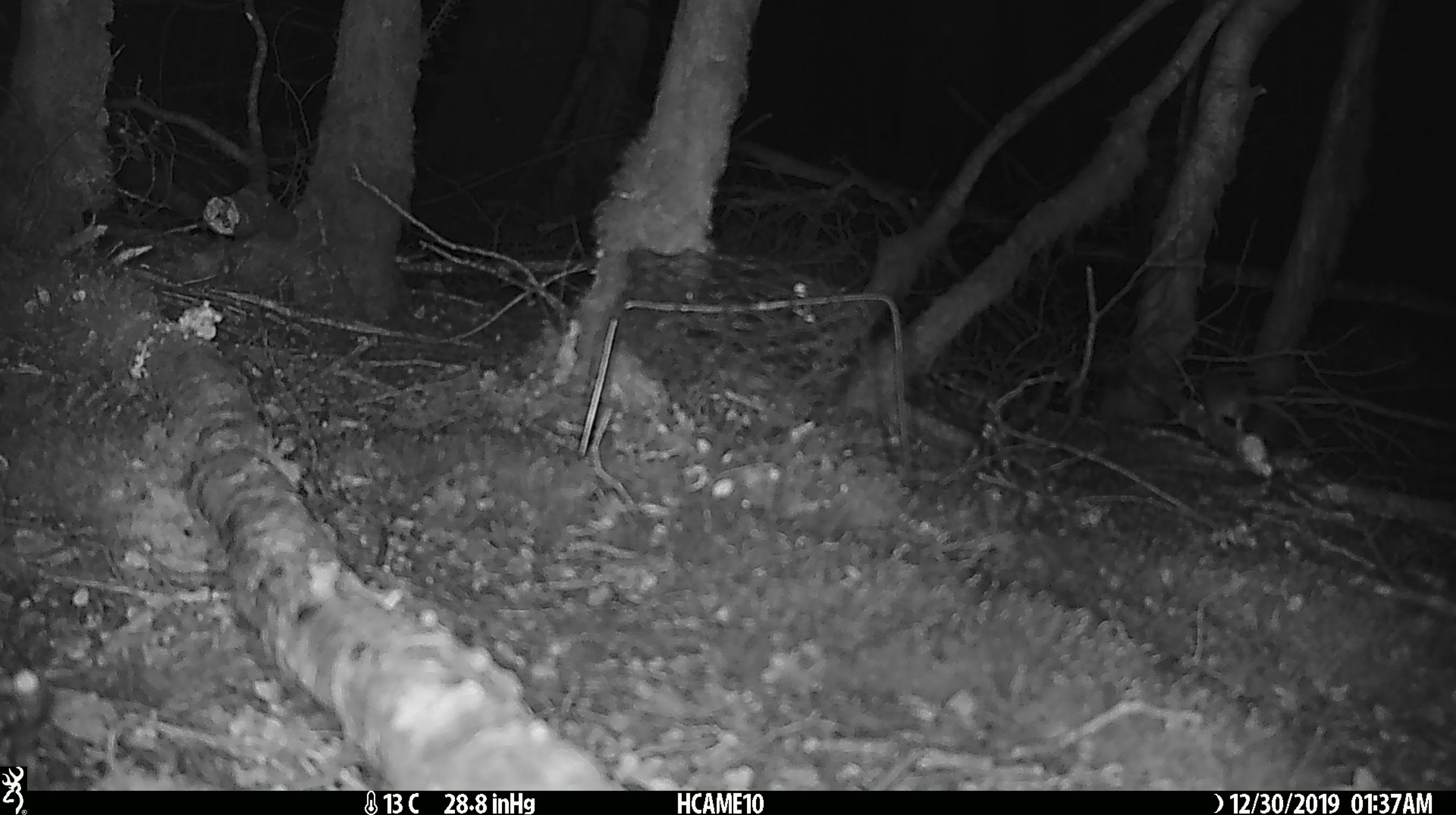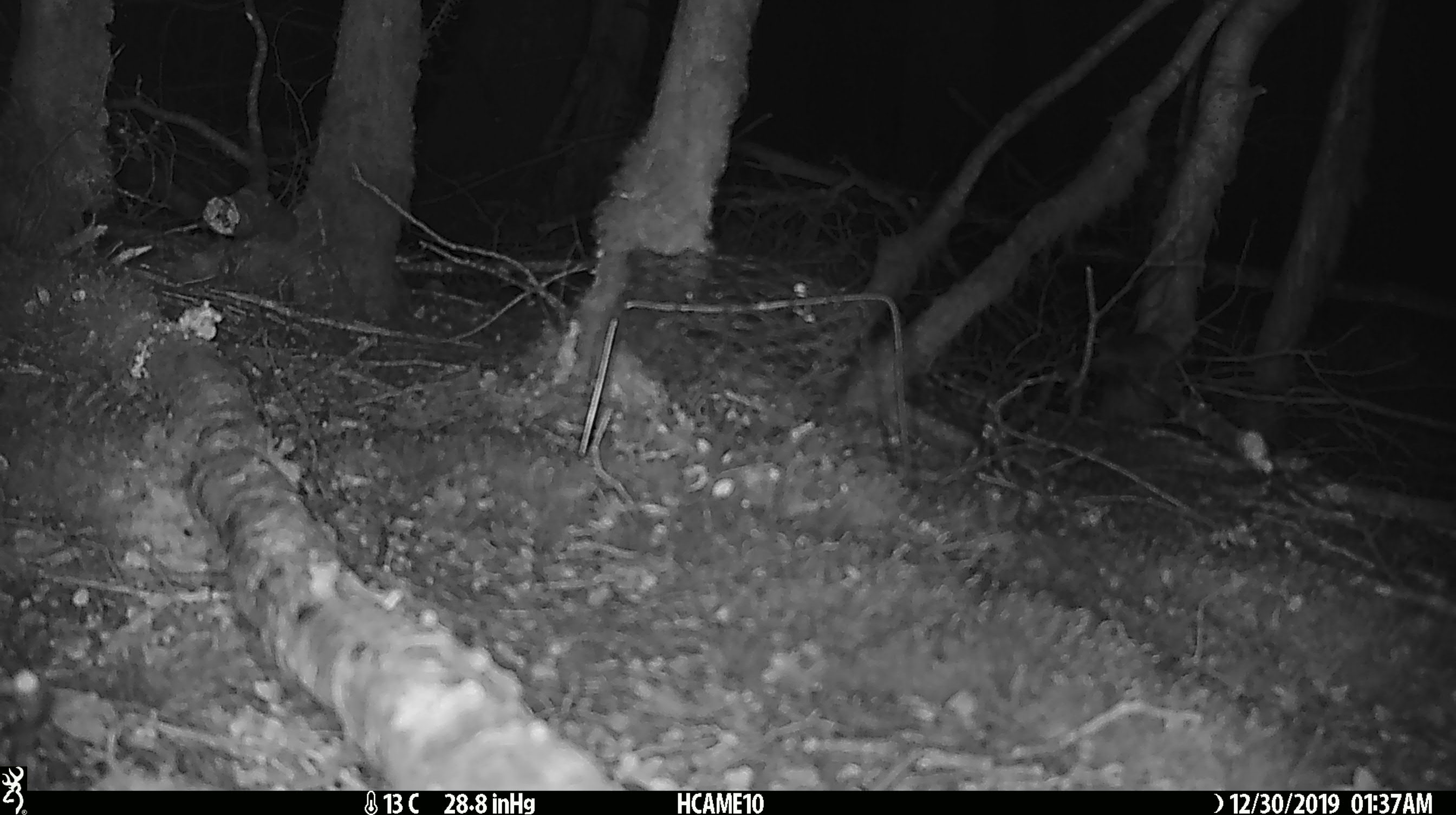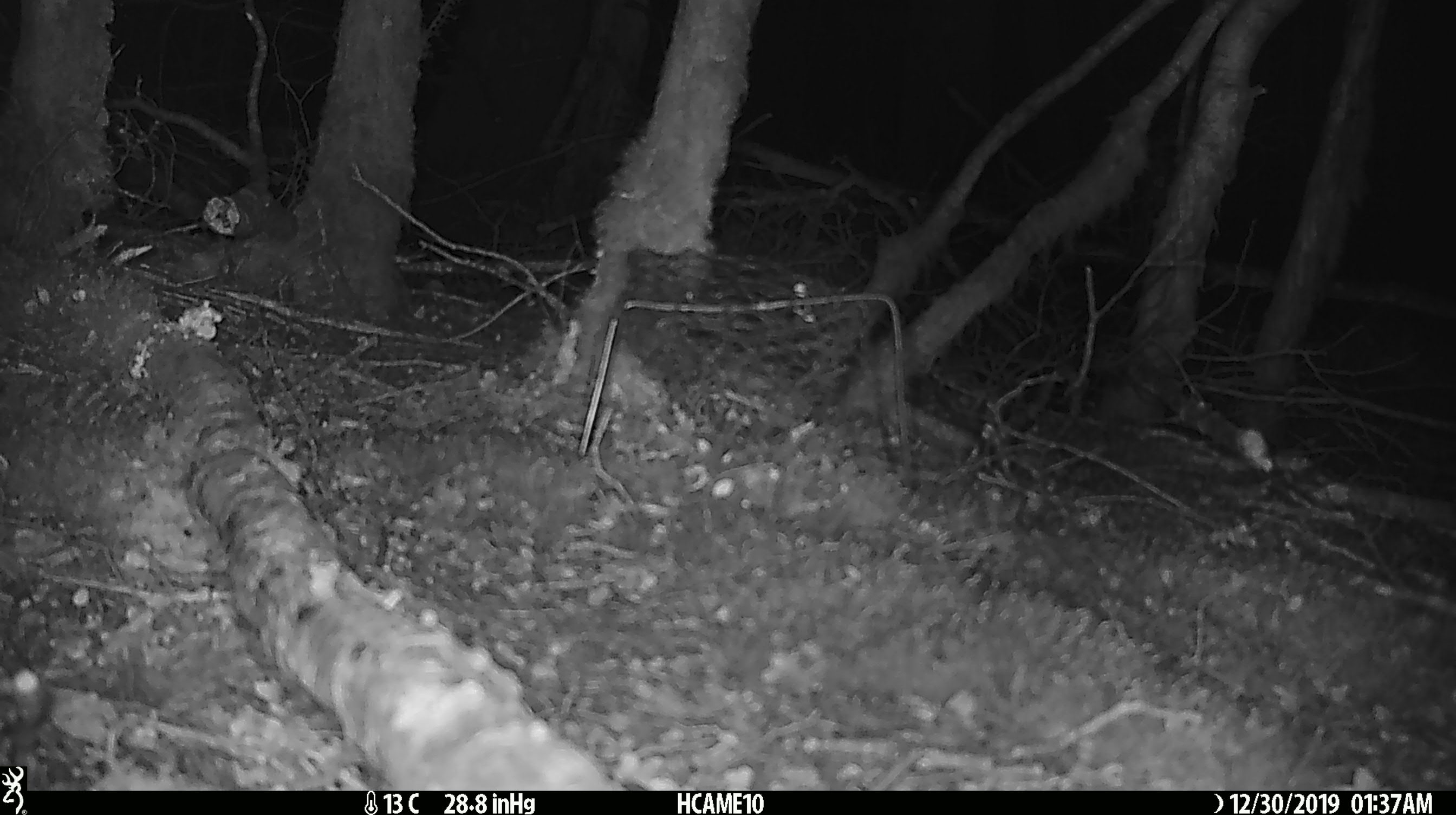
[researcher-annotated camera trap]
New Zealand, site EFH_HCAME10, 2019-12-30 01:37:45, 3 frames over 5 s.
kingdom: Animalia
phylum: Chordata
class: Mammalia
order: Rodentia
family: Muridae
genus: Mus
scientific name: Mus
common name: mouse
Mouse (Mus).